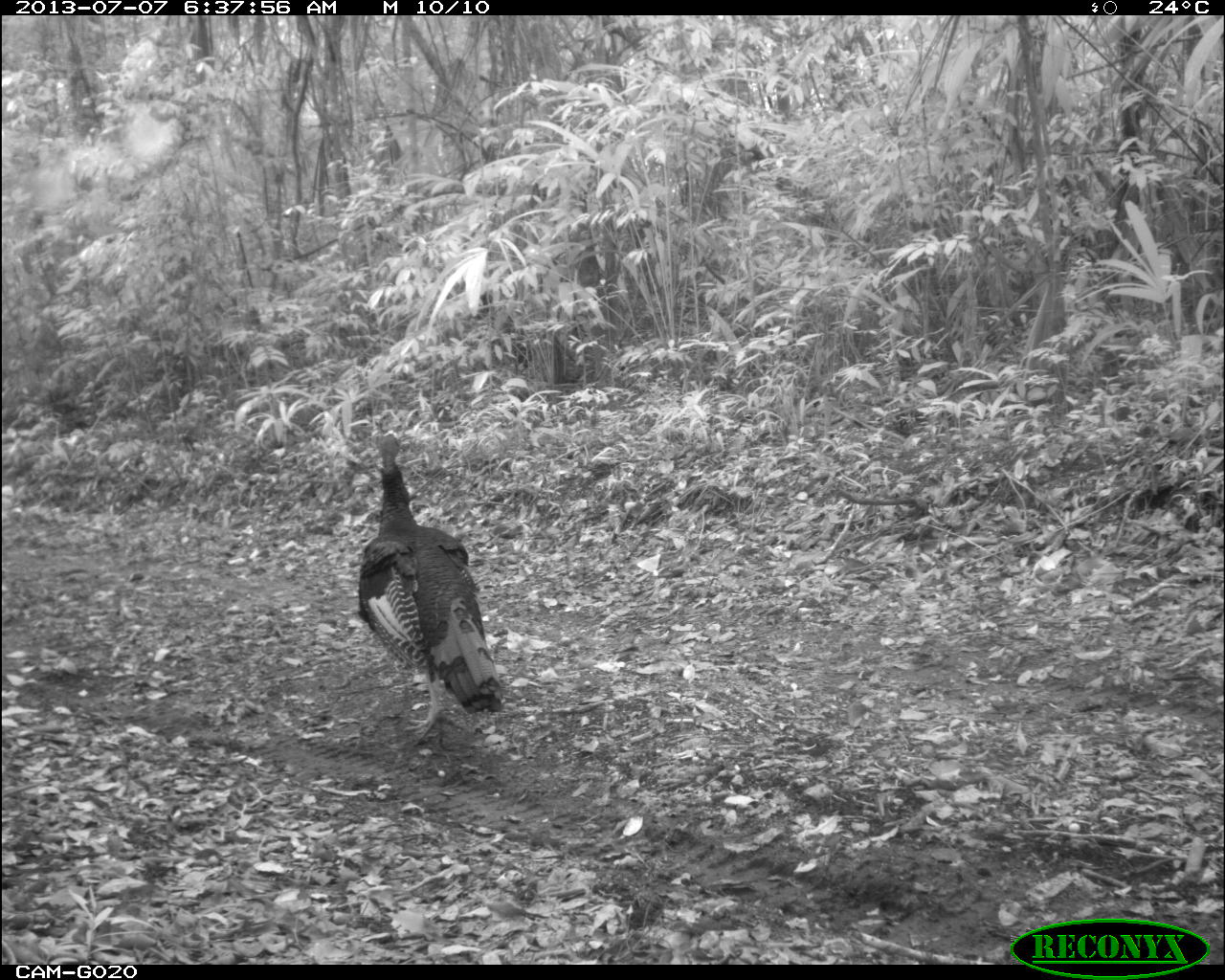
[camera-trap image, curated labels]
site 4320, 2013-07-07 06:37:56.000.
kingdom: Animalia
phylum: Chordata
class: Aves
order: Galliformes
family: Phasianidae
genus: Meleagris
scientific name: Meleagris ocellata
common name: ocellated turkey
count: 1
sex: male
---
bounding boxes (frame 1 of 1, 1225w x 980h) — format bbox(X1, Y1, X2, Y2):
meleagris ocellata: bbox(355, 430, 505, 750)